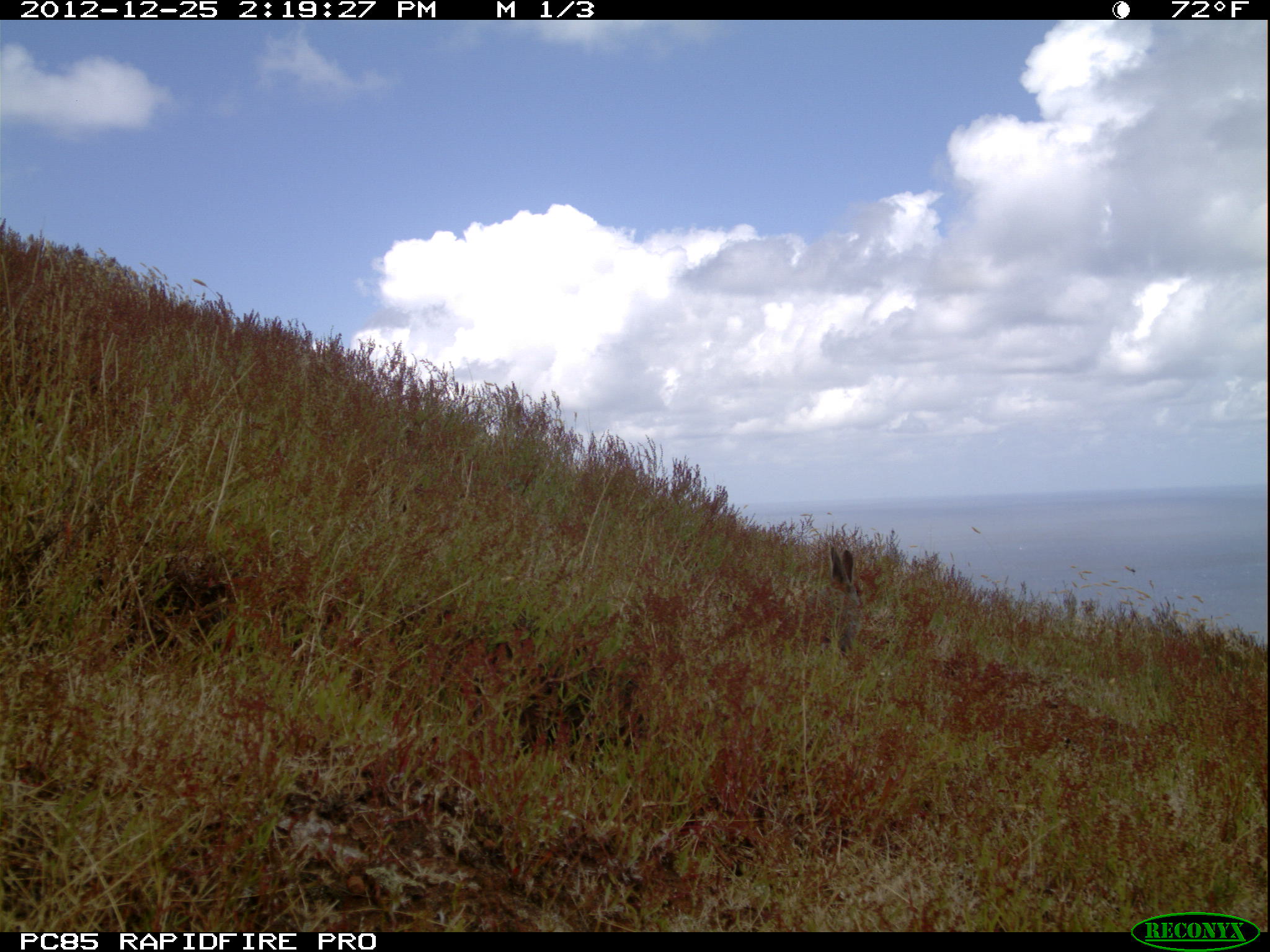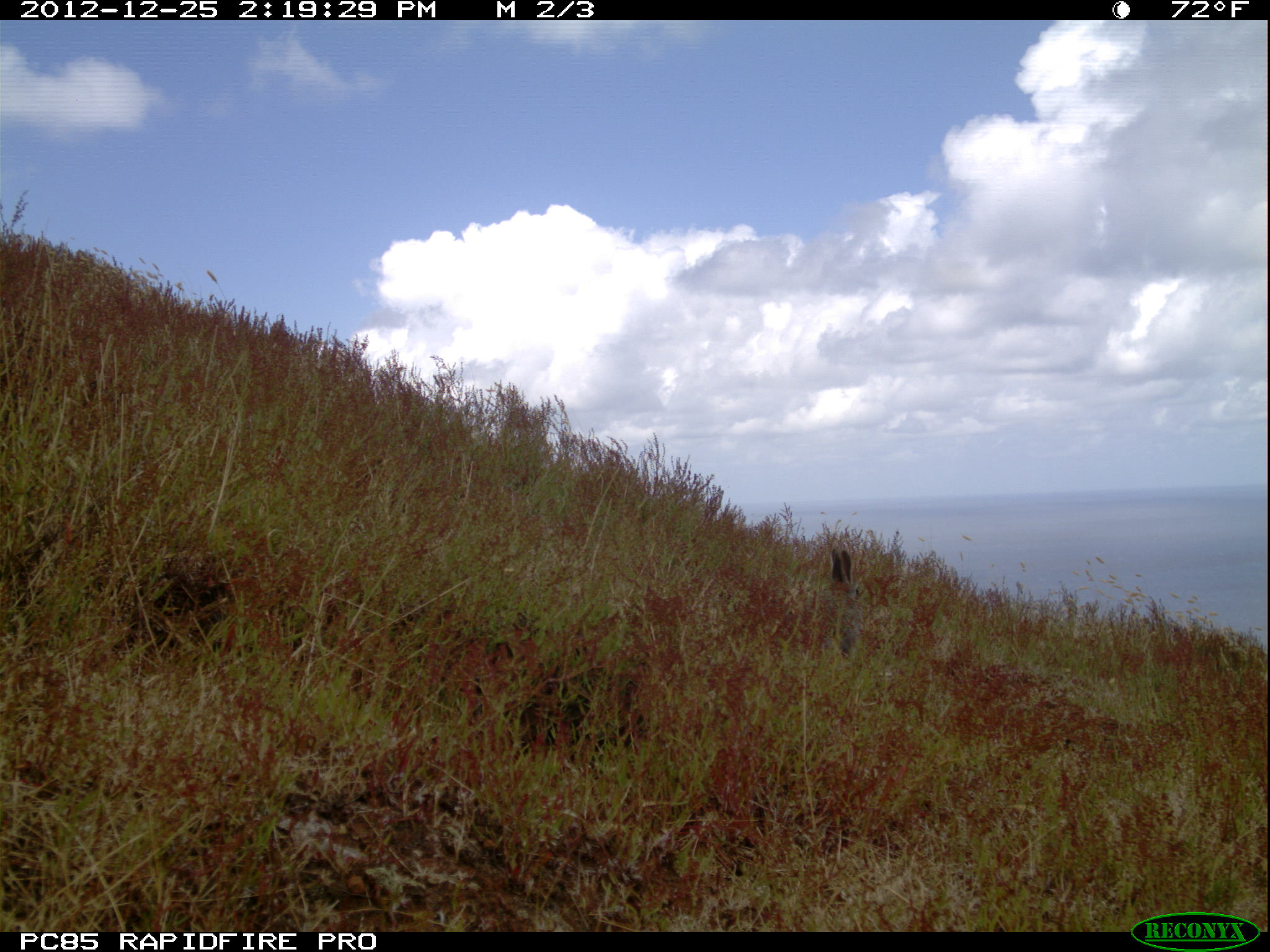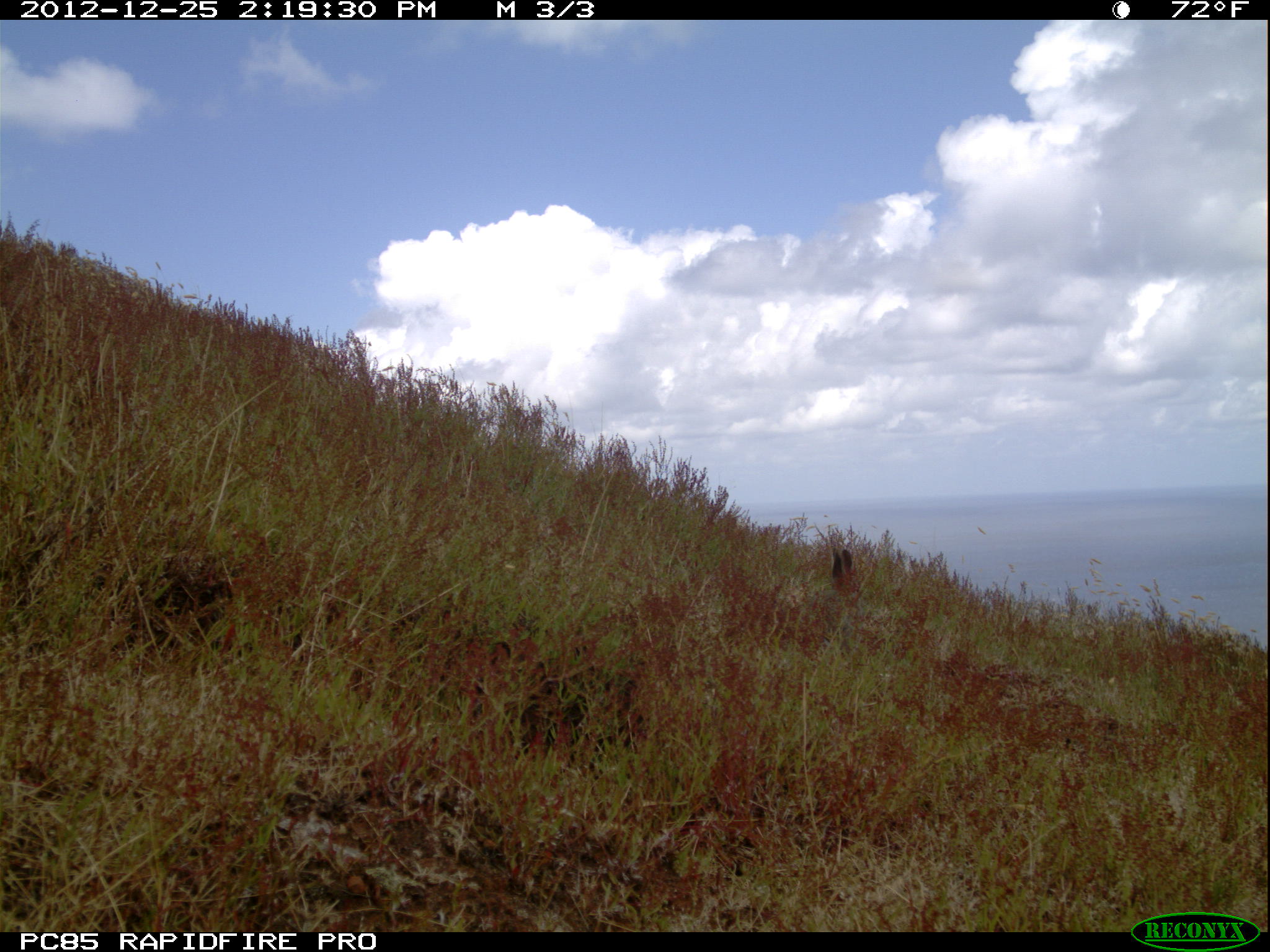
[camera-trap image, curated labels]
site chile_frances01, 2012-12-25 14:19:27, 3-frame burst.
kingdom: Animalia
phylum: Chordata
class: Mammalia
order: Lagomorpha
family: Leporidae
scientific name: Leporidae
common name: rabbits and hares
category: rabbit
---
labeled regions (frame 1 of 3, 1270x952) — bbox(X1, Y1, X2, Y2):
rabbit: bbox(807, 542, 872, 644)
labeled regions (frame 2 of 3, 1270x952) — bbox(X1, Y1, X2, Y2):
rabbit: bbox(822, 539, 861, 659)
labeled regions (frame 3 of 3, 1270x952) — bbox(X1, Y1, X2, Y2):
rabbit: bbox(823, 538, 870, 628)